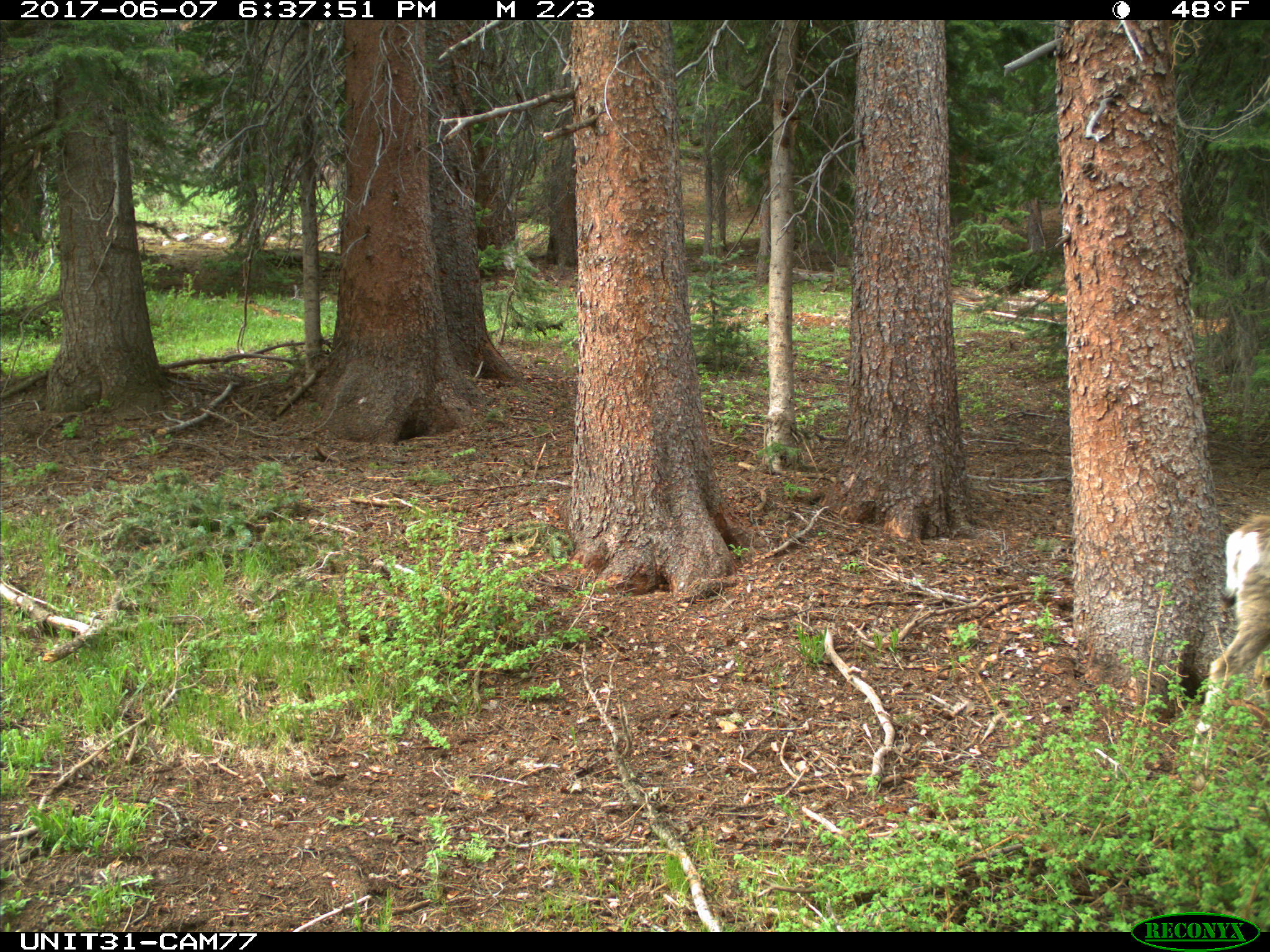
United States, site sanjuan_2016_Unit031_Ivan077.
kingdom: Animalia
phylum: Chordata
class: Mammalia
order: Artiodactyla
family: Cervidae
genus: Odocoileus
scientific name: Odocoileus hemionus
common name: mule deer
Odocoileus hemionus (mule deer).